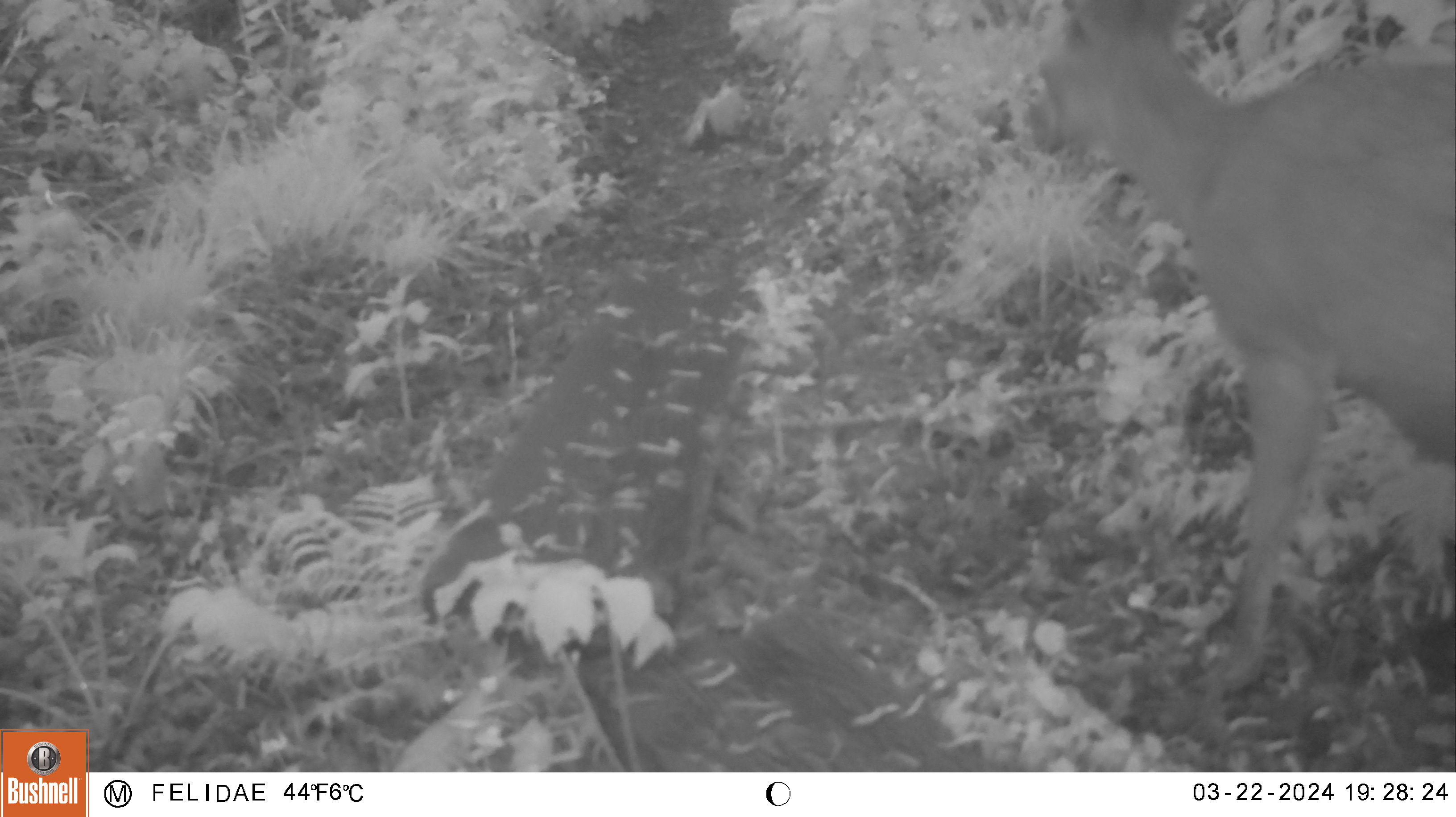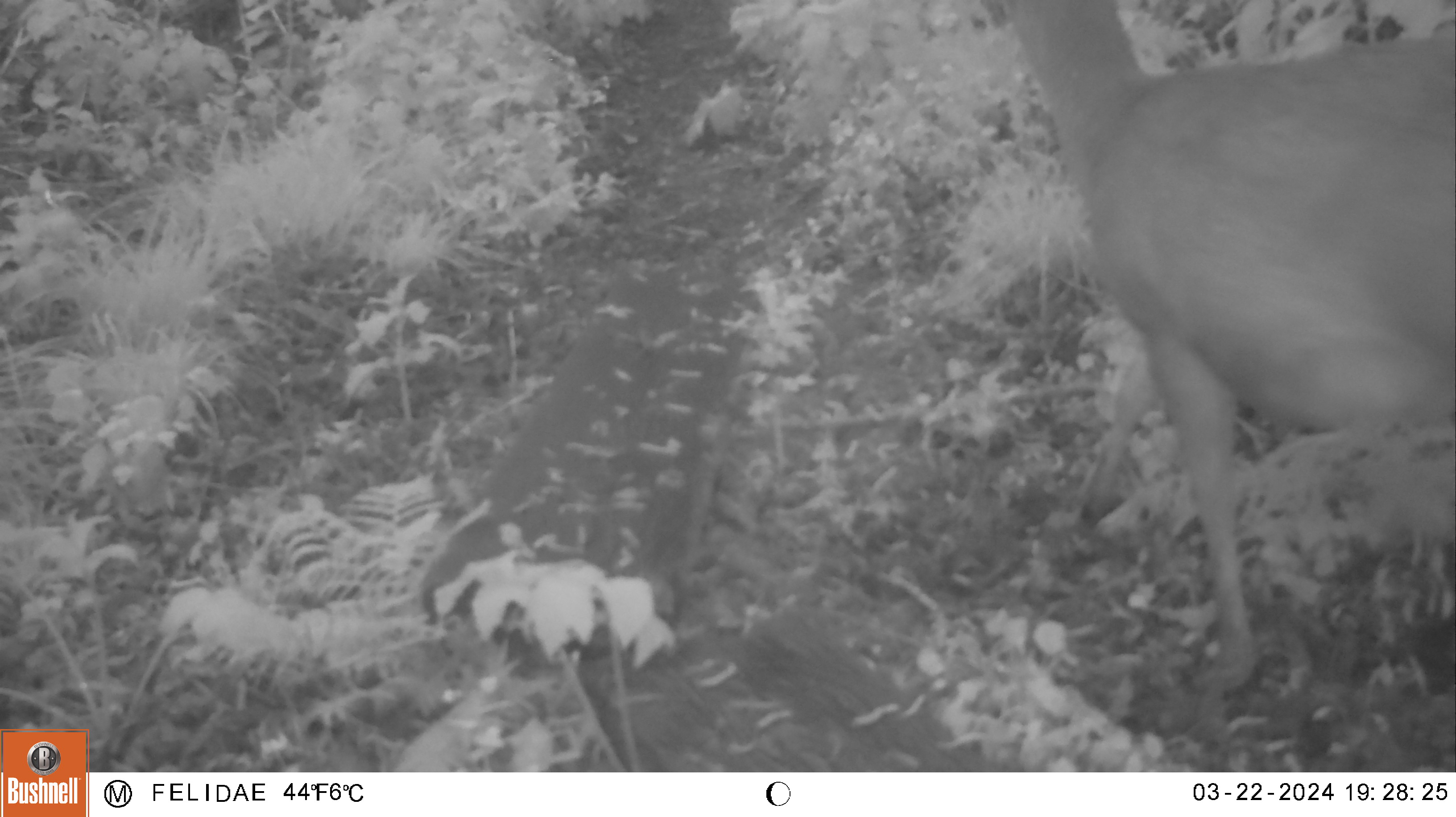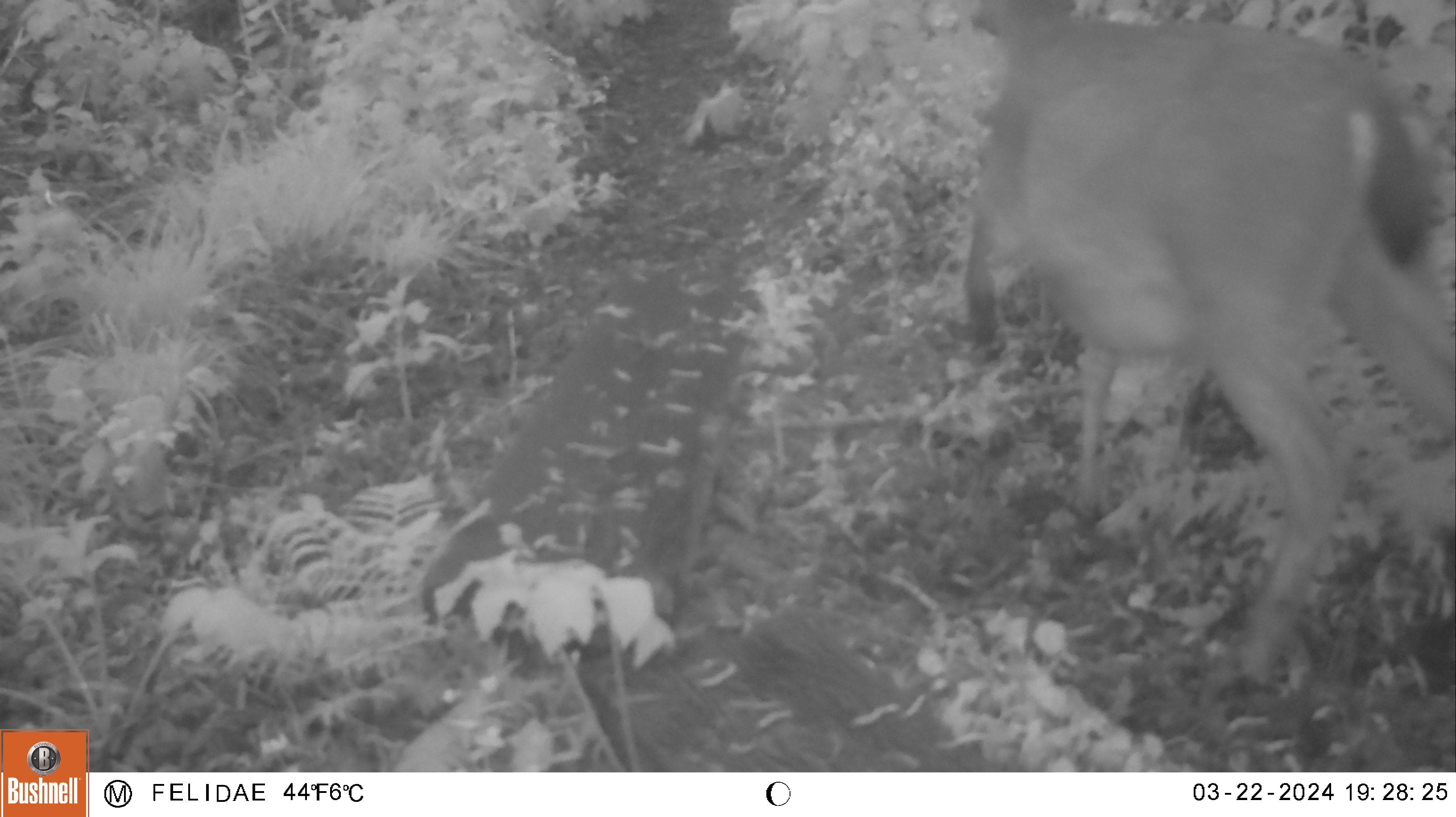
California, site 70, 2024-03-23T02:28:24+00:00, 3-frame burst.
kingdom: Animalia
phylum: Chordata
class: Mammalia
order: Artiodactyla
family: Cervidae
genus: Odocoileus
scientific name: Odocoileus hemionus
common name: mule deer